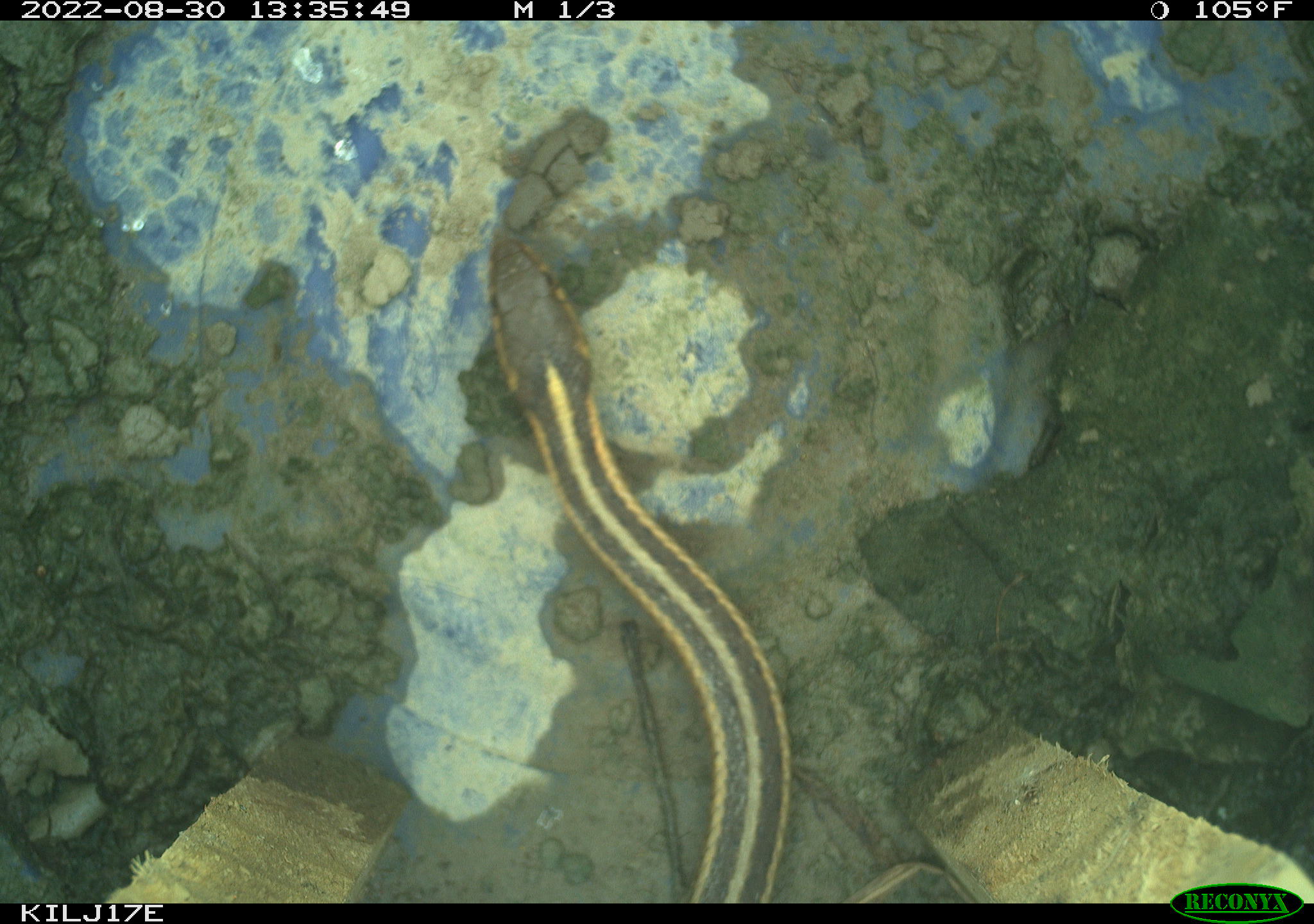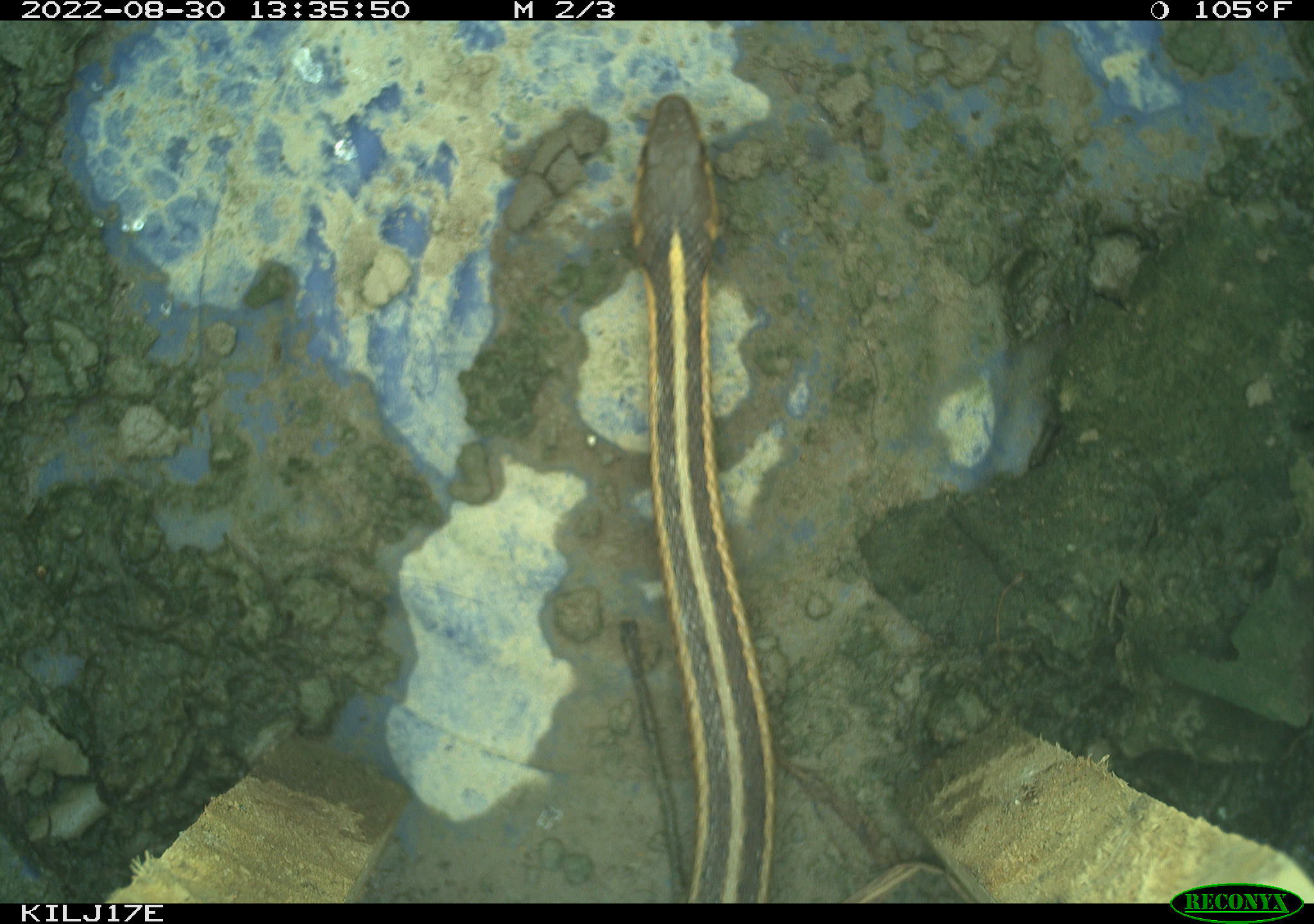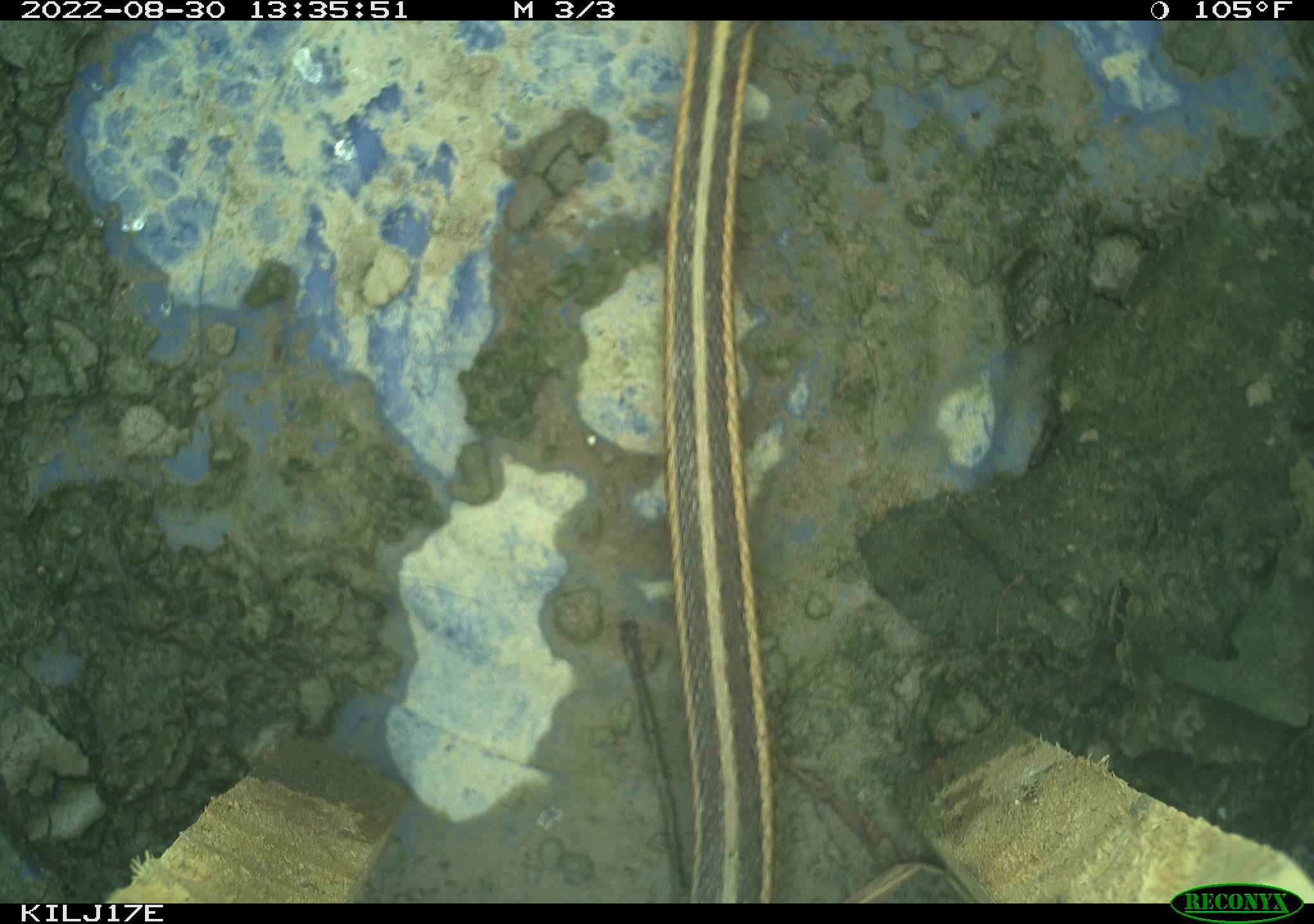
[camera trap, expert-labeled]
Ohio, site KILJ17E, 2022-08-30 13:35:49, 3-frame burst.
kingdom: Animalia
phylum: Chordata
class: Reptilia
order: Squamata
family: Colubridae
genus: Thamnophis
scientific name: Thamnophis sirtalis sirtalis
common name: eastern gartersnake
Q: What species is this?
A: Eastern gartersnake (Thamnophis sirtalis sirtalis).